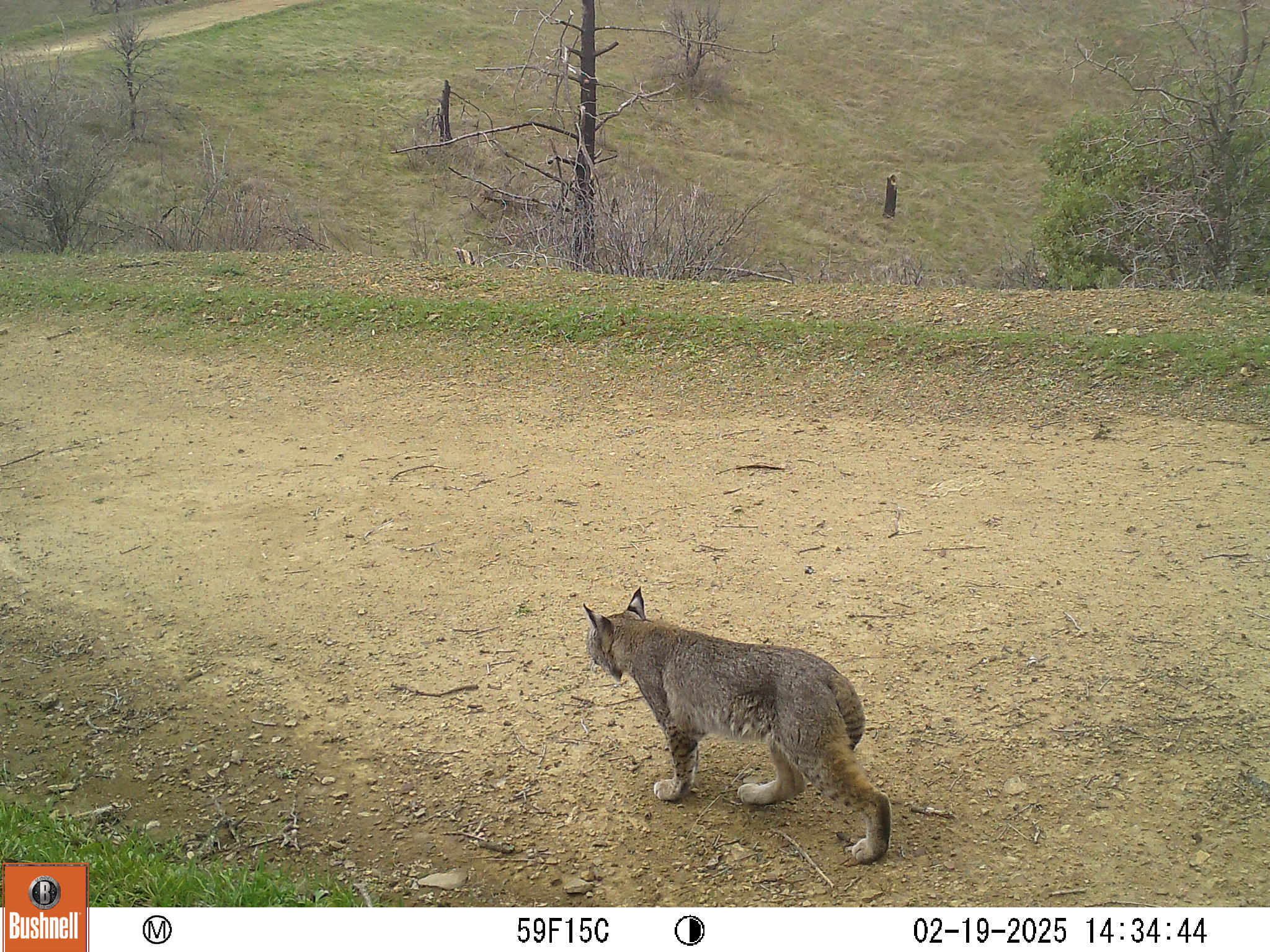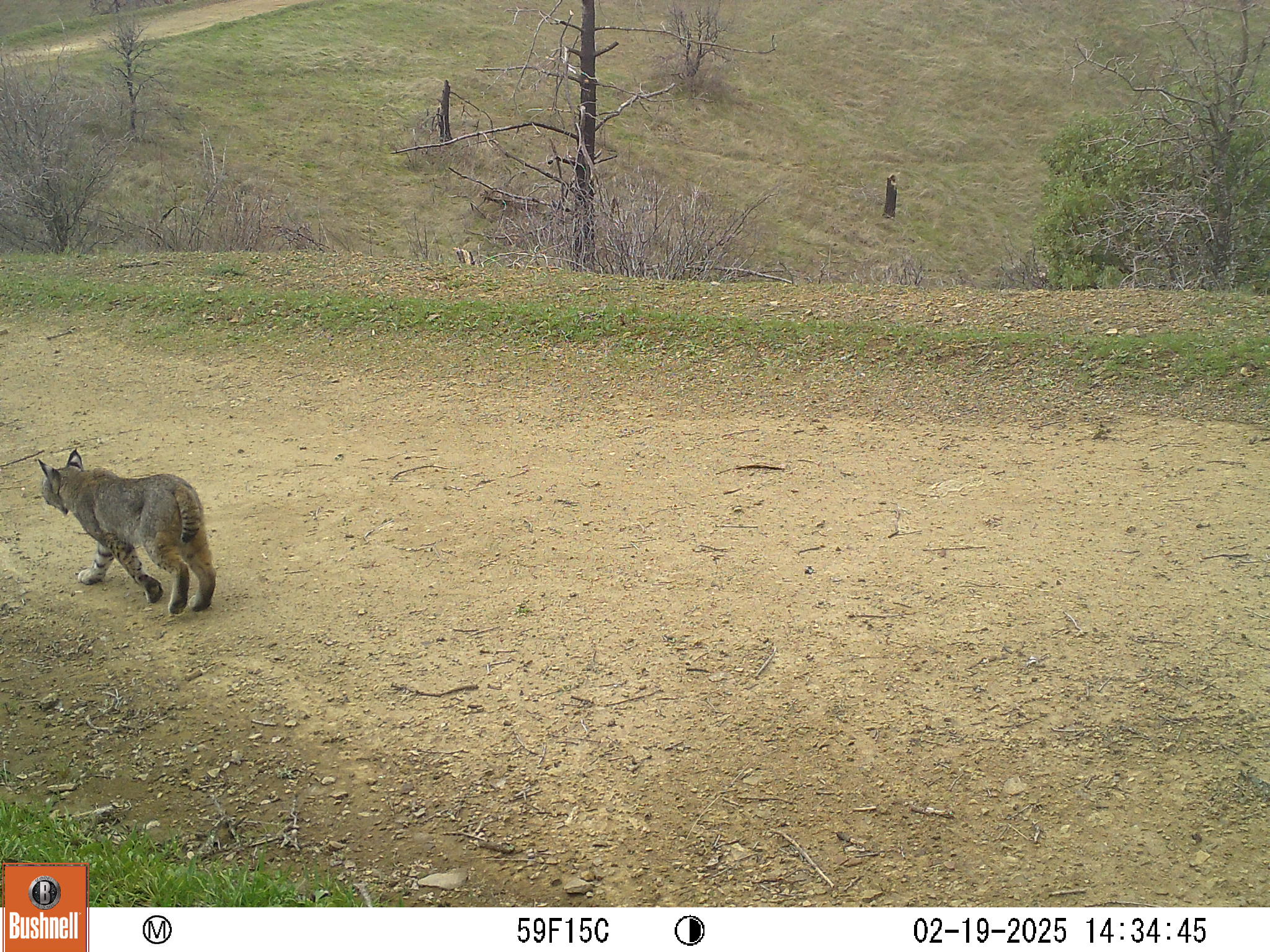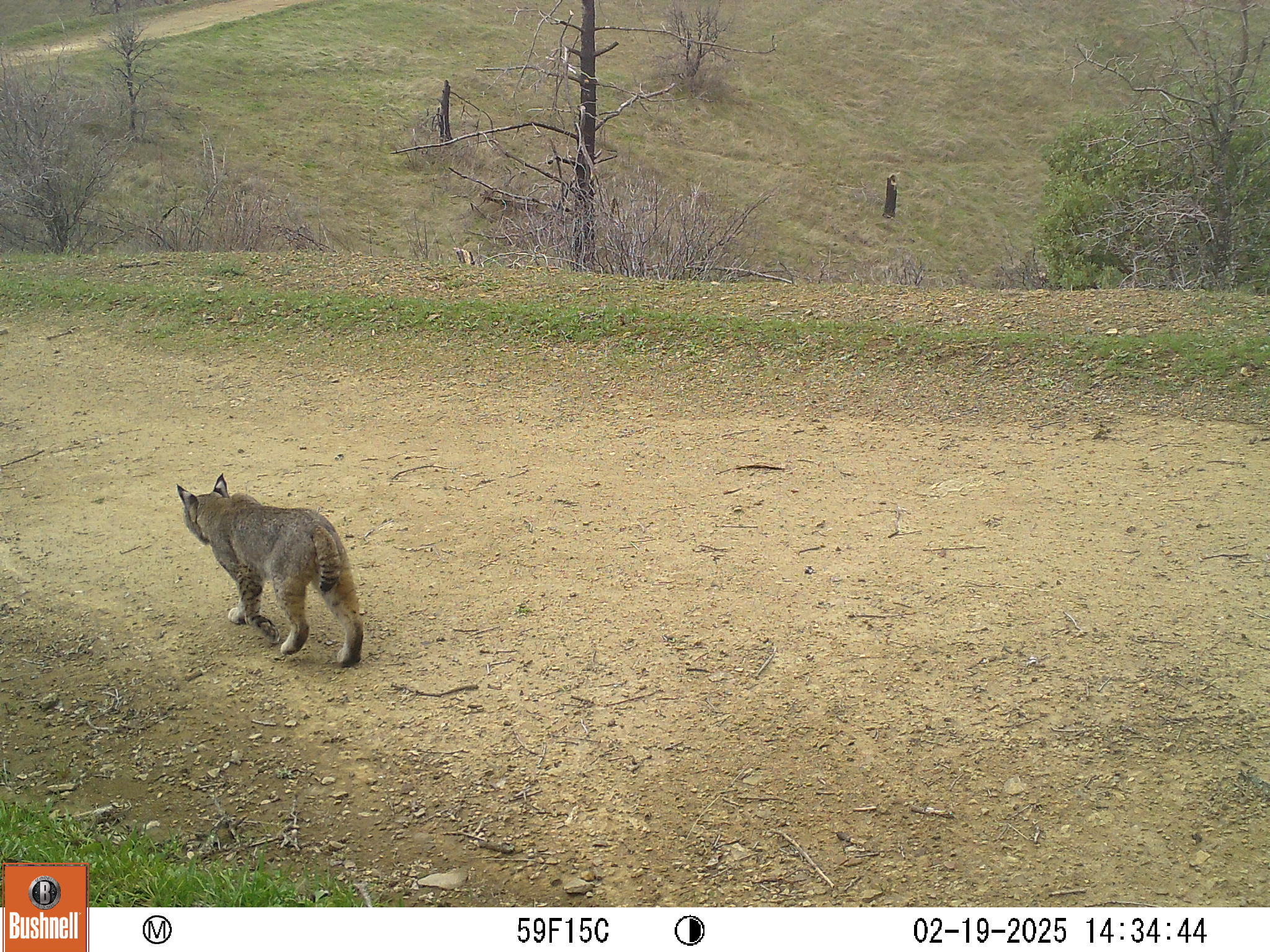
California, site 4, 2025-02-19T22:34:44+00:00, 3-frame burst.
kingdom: Animalia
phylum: Chordata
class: Mammalia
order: Carnivora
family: Felidae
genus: Lynx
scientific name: Lynx rufus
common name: bobcat